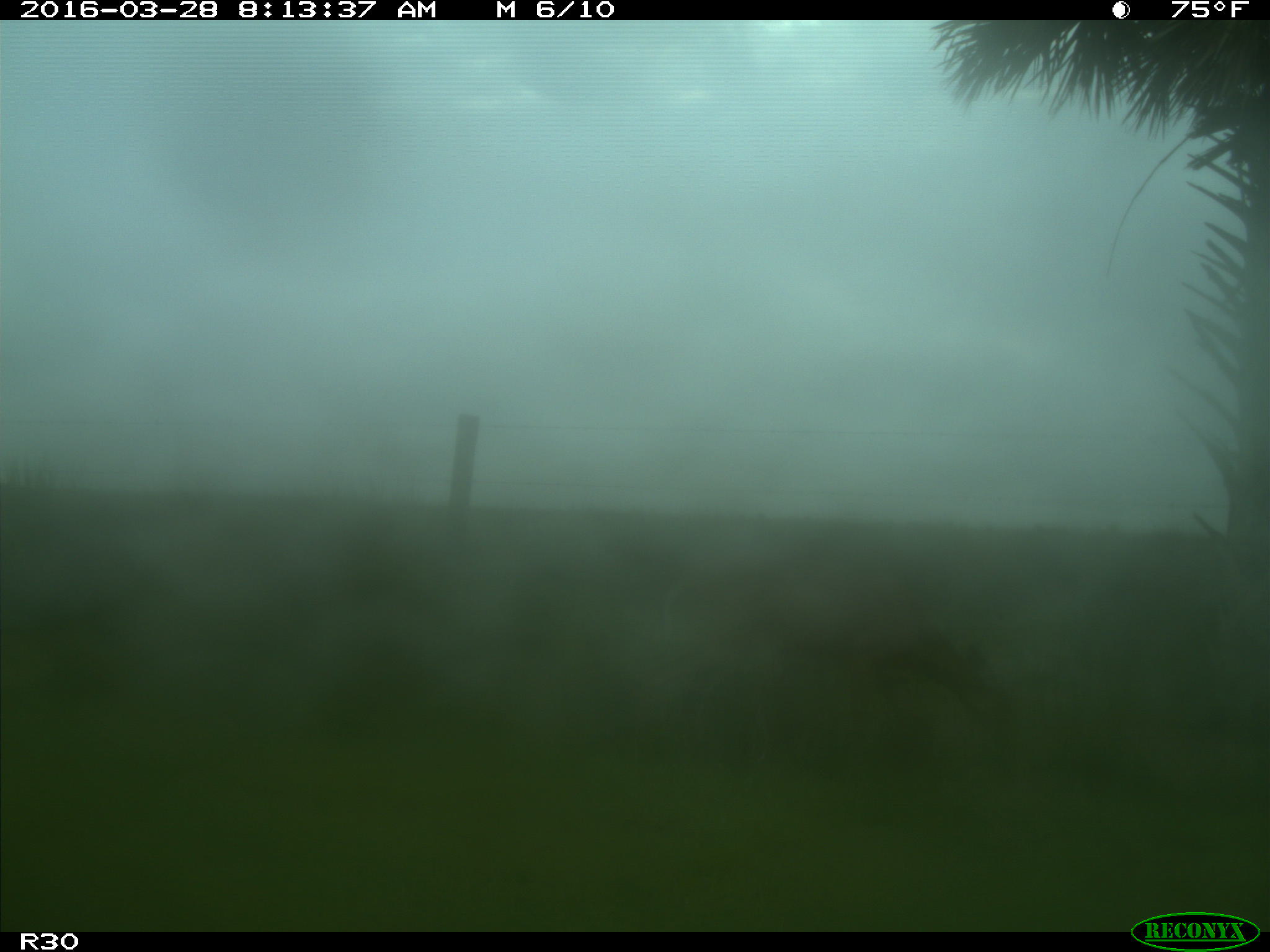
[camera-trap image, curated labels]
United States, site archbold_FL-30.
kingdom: Animalia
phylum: Chordata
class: Mammalia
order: Artiodactyla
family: Cervidae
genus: Odocoileus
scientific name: Odocoileus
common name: deer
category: unidentified deer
Unidentified deer (deer) (Odocoileus).